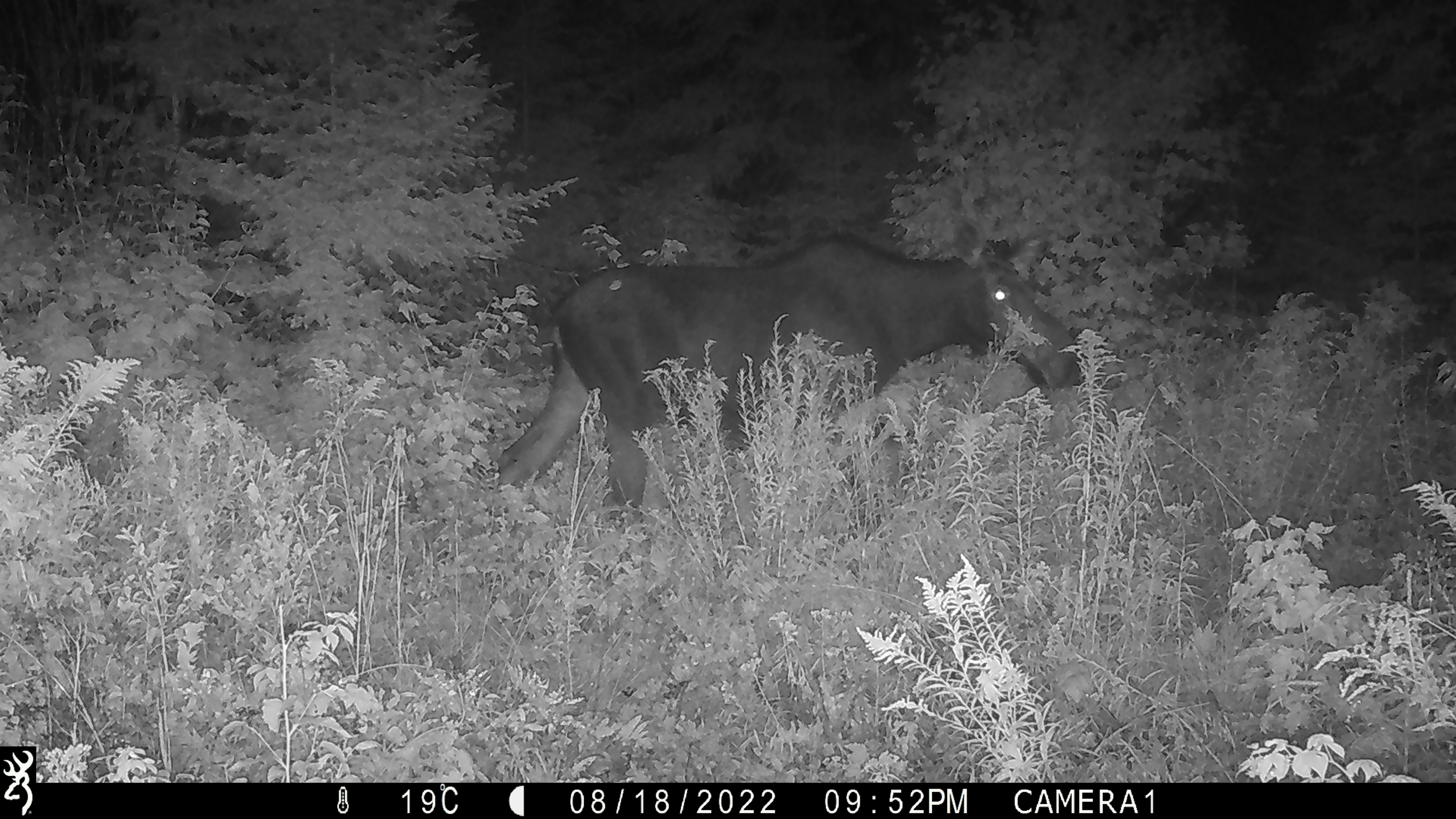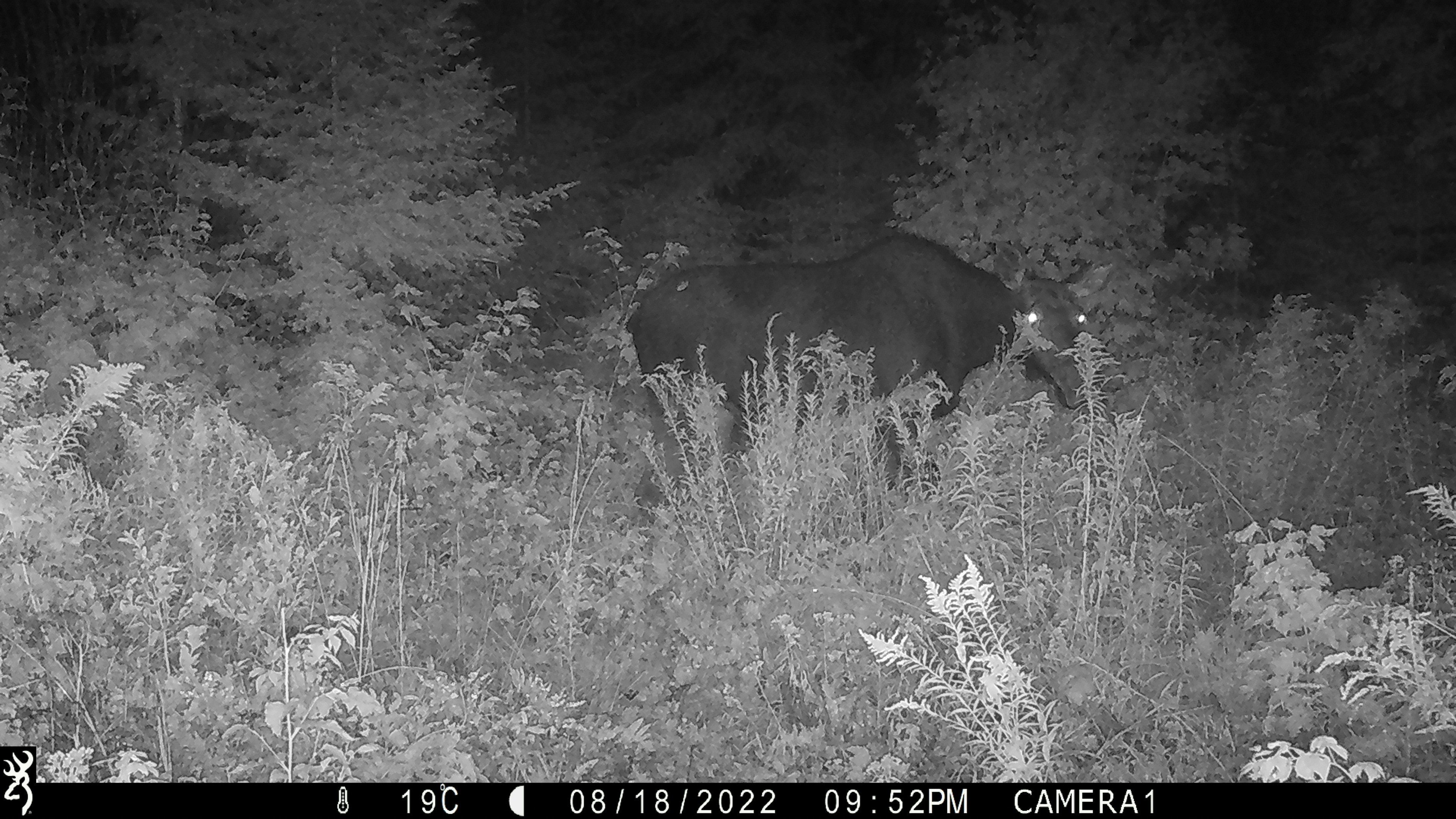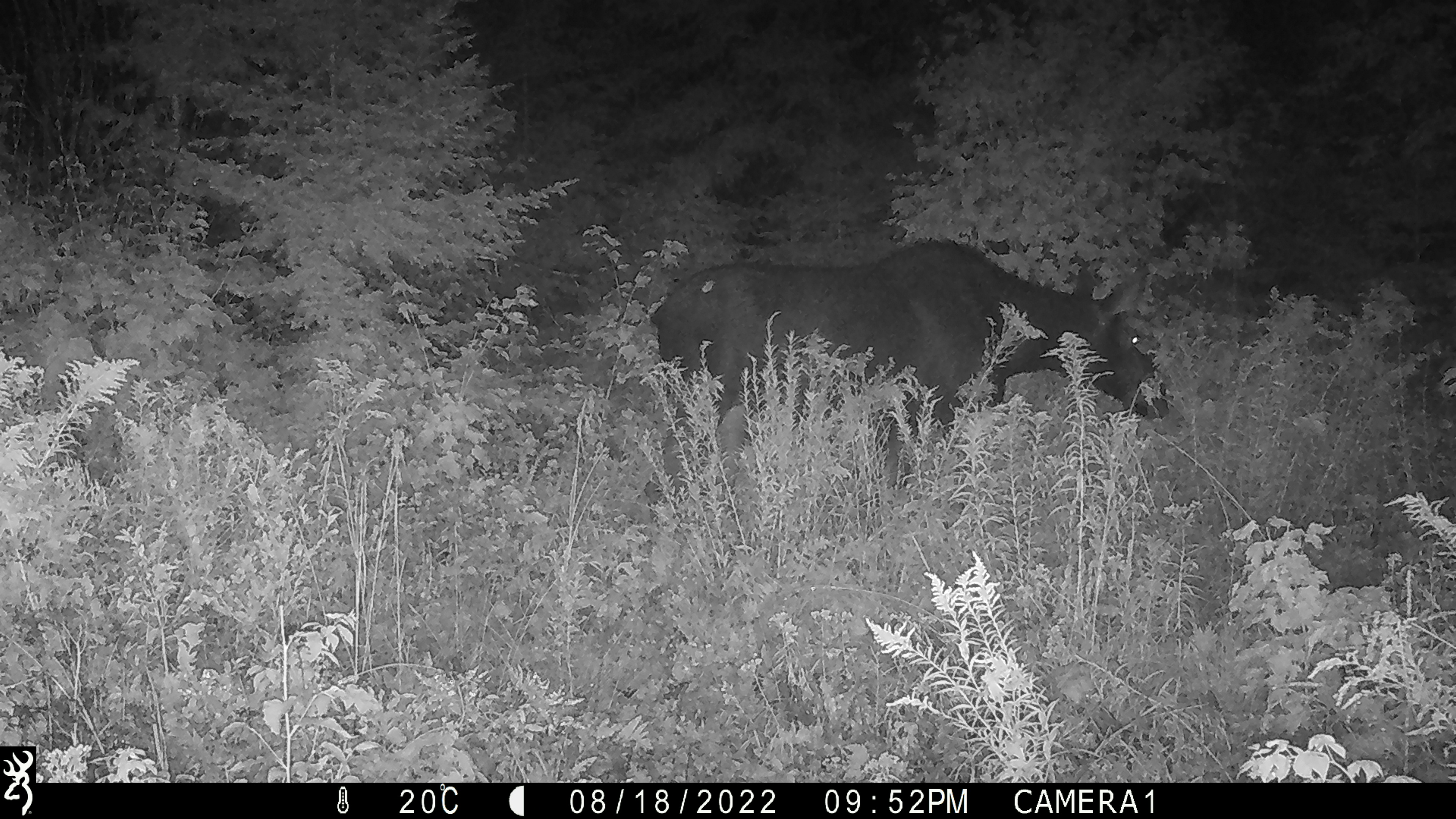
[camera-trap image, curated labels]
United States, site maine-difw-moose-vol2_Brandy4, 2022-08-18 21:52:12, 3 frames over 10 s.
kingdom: Animalia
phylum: Chordata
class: Mammalia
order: Artiodactyla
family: Cervidae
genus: Alces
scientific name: Alces alces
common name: moose